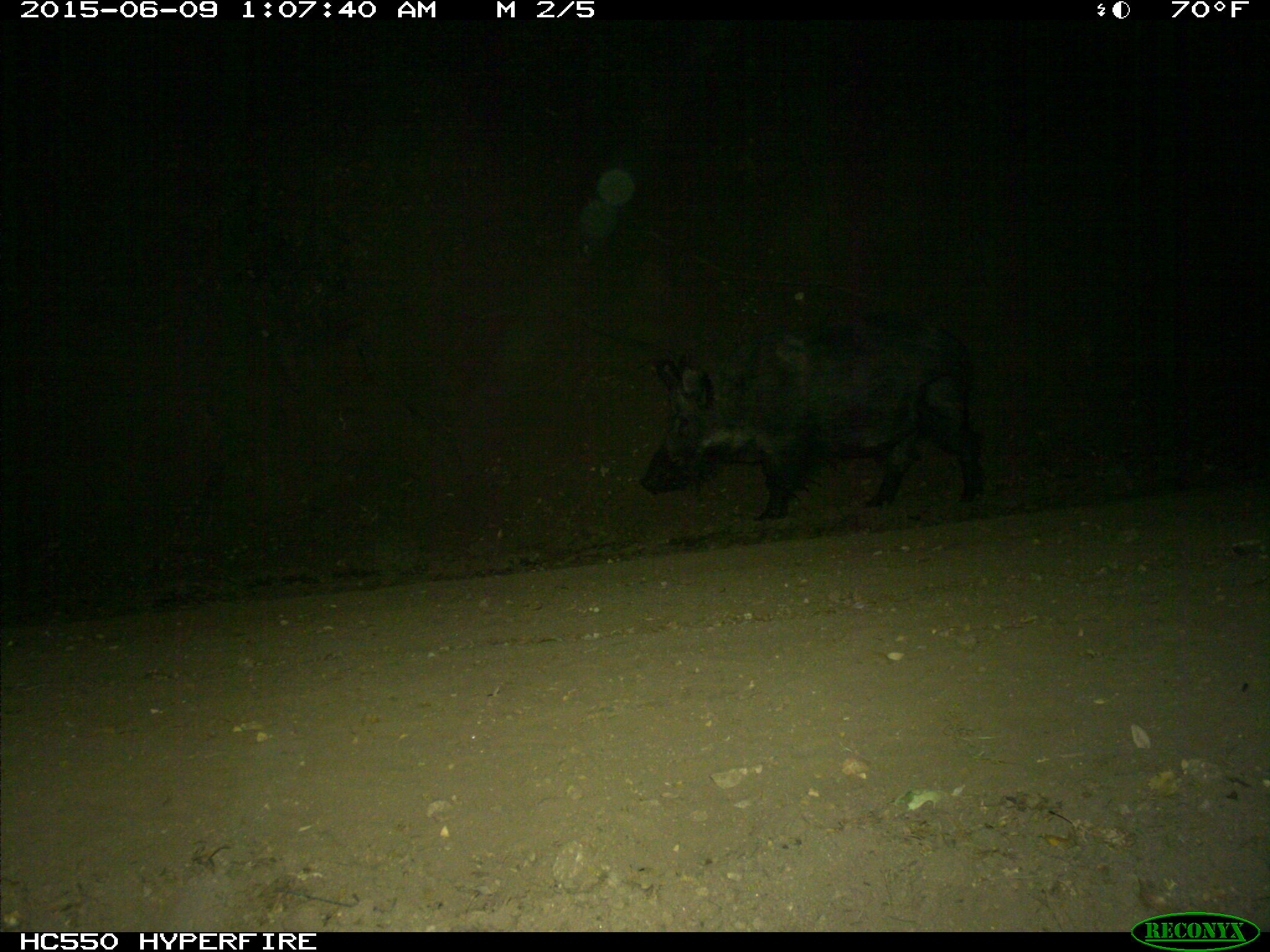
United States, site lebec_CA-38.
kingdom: Animalia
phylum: Chordata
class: Mammalia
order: Artiodactyla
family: Suidae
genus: Sus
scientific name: Sus scrofa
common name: wild boar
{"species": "Sus scrofa (wild boar)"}